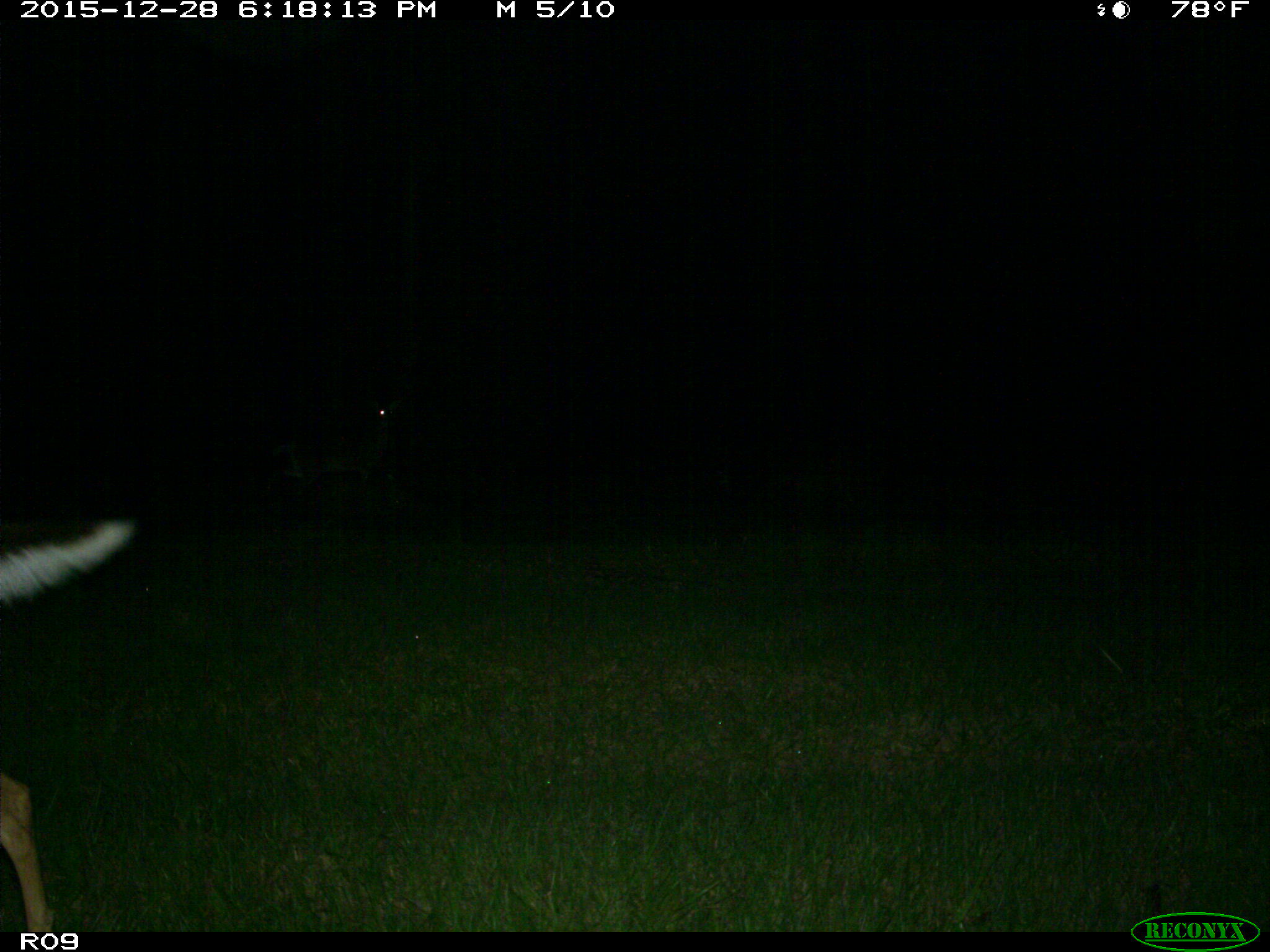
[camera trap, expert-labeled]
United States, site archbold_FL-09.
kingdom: Animalia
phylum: Chordata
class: Mammalia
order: Artiodactyla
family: Cervidae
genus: Odocoileus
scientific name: Odocoileus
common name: deer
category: unidentified deer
Unidentified deer (deer) (Odocoileus).